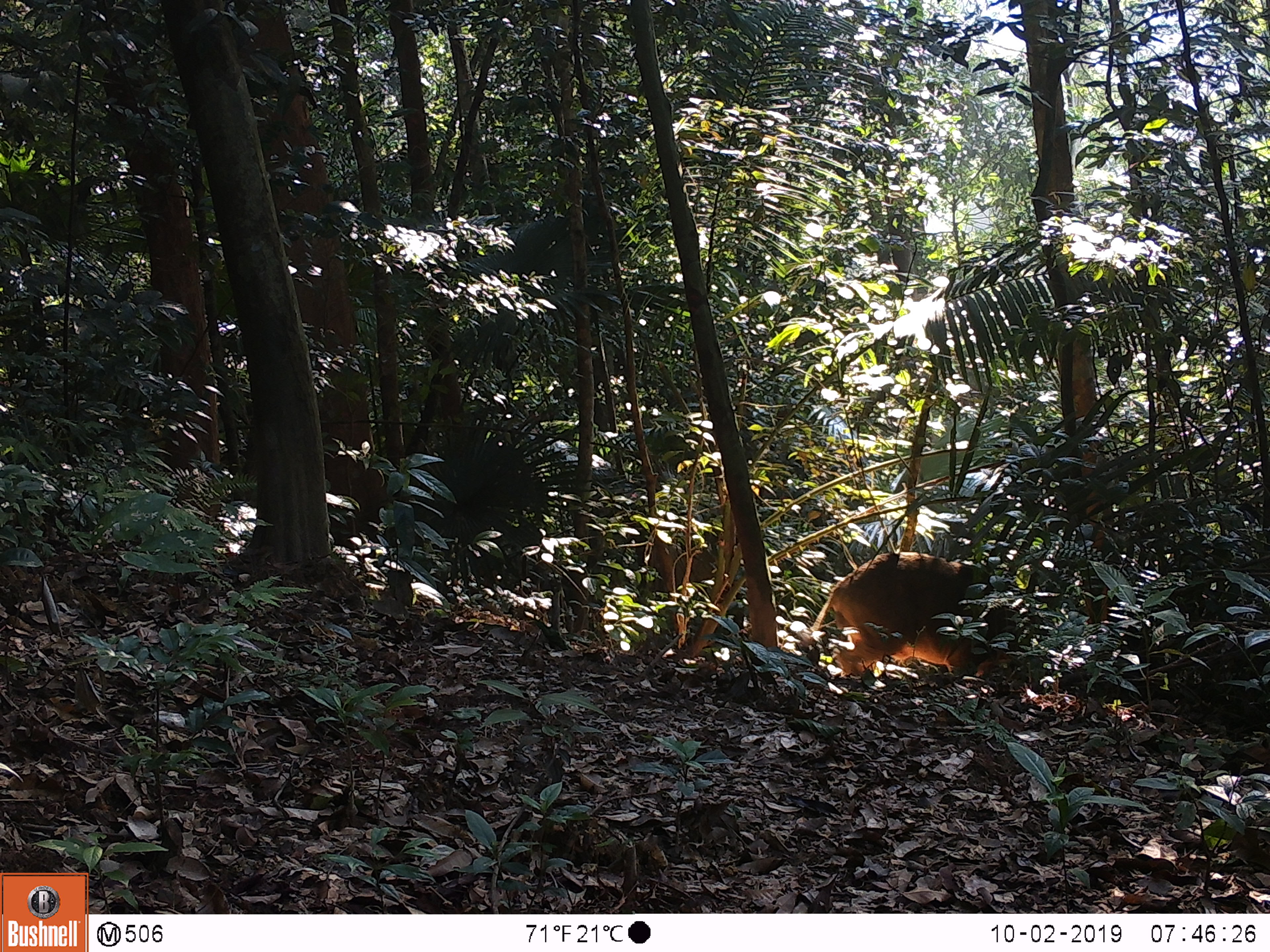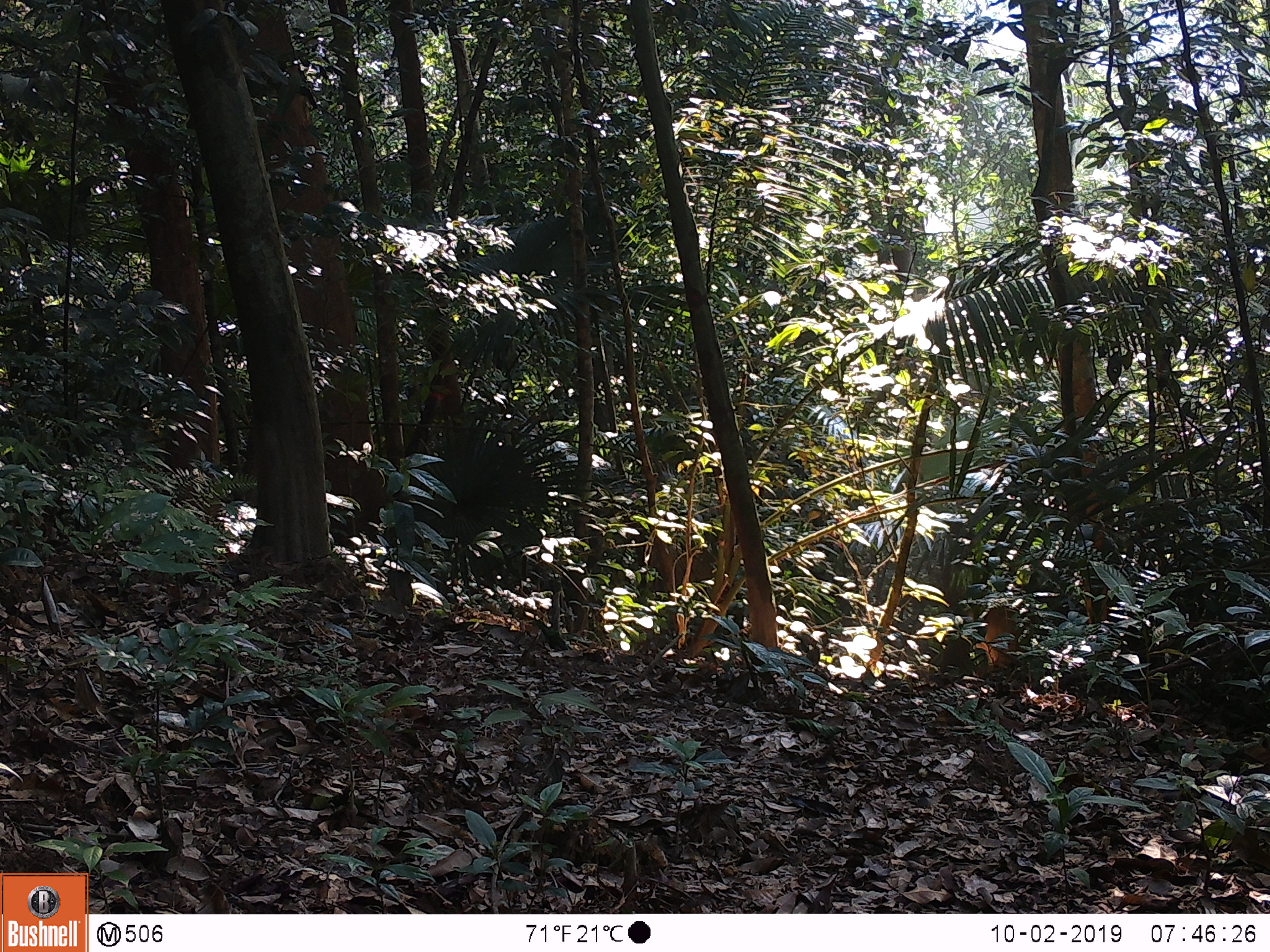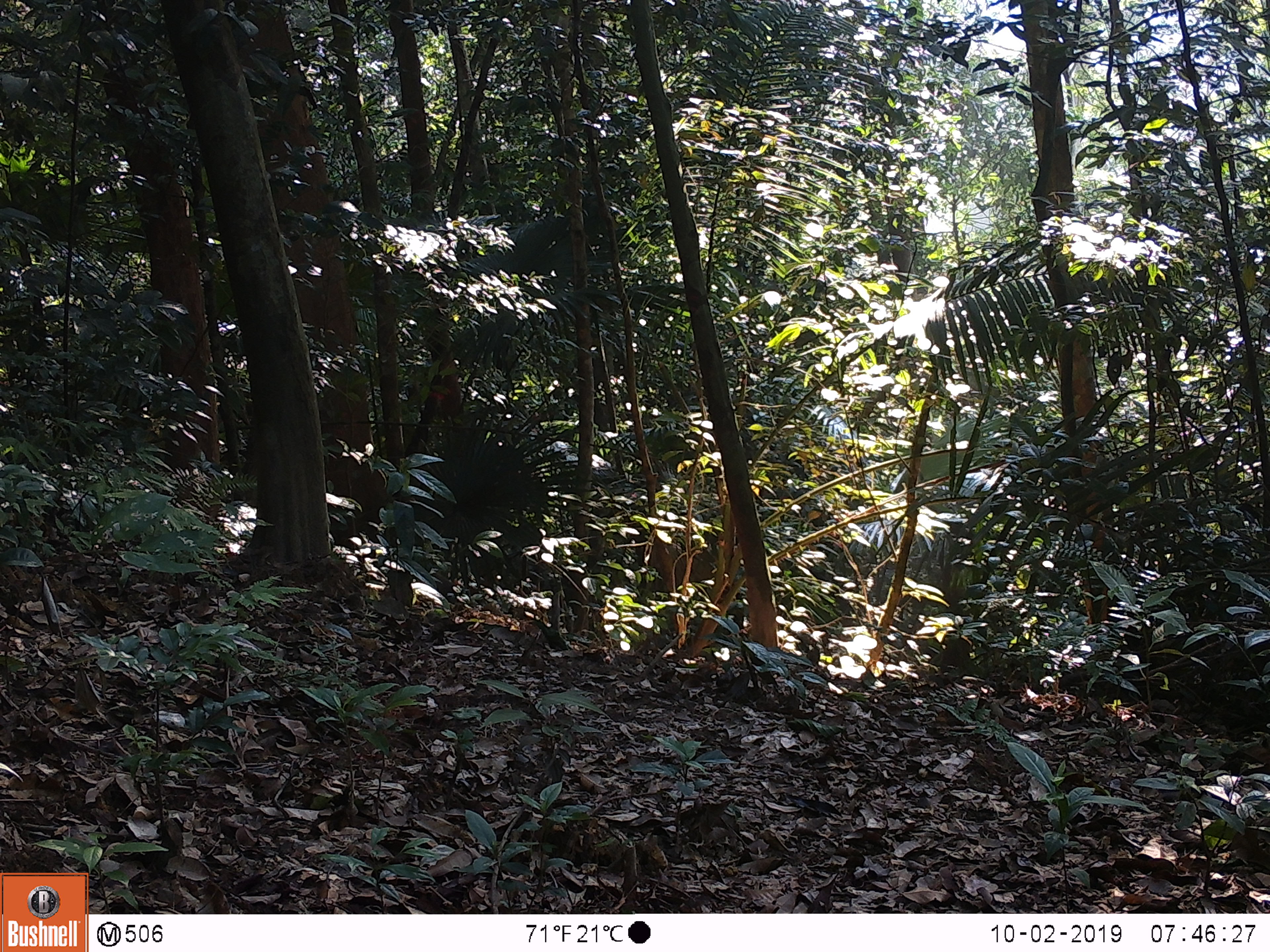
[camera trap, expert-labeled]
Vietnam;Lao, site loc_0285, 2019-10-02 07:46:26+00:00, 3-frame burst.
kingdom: Animalia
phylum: Chordata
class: Mammalia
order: Artiodactyla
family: Suidae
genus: Sus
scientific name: Sus scrofa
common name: eurasian wild pig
Eurasian wild pig (Sus scrofa). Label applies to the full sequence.